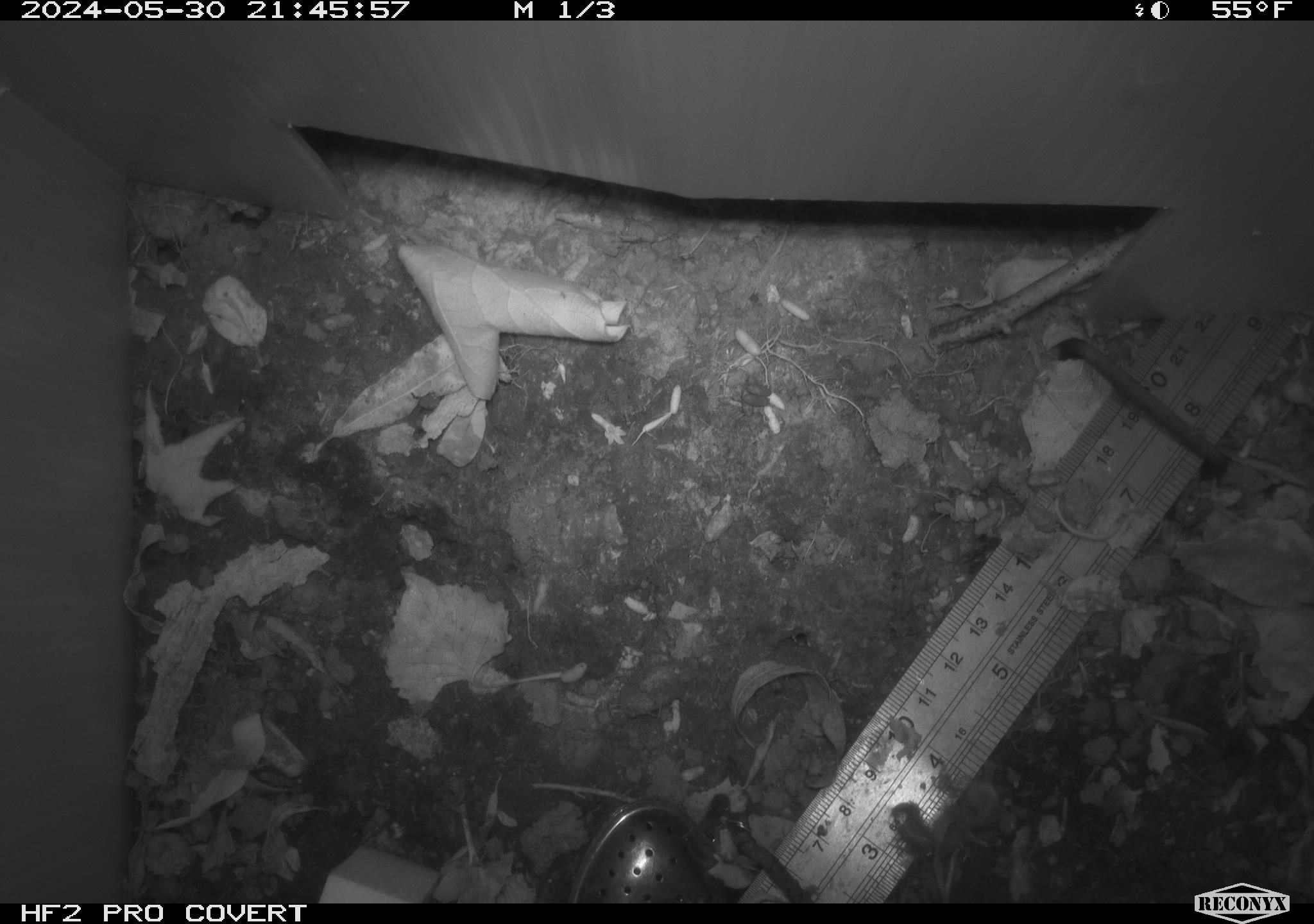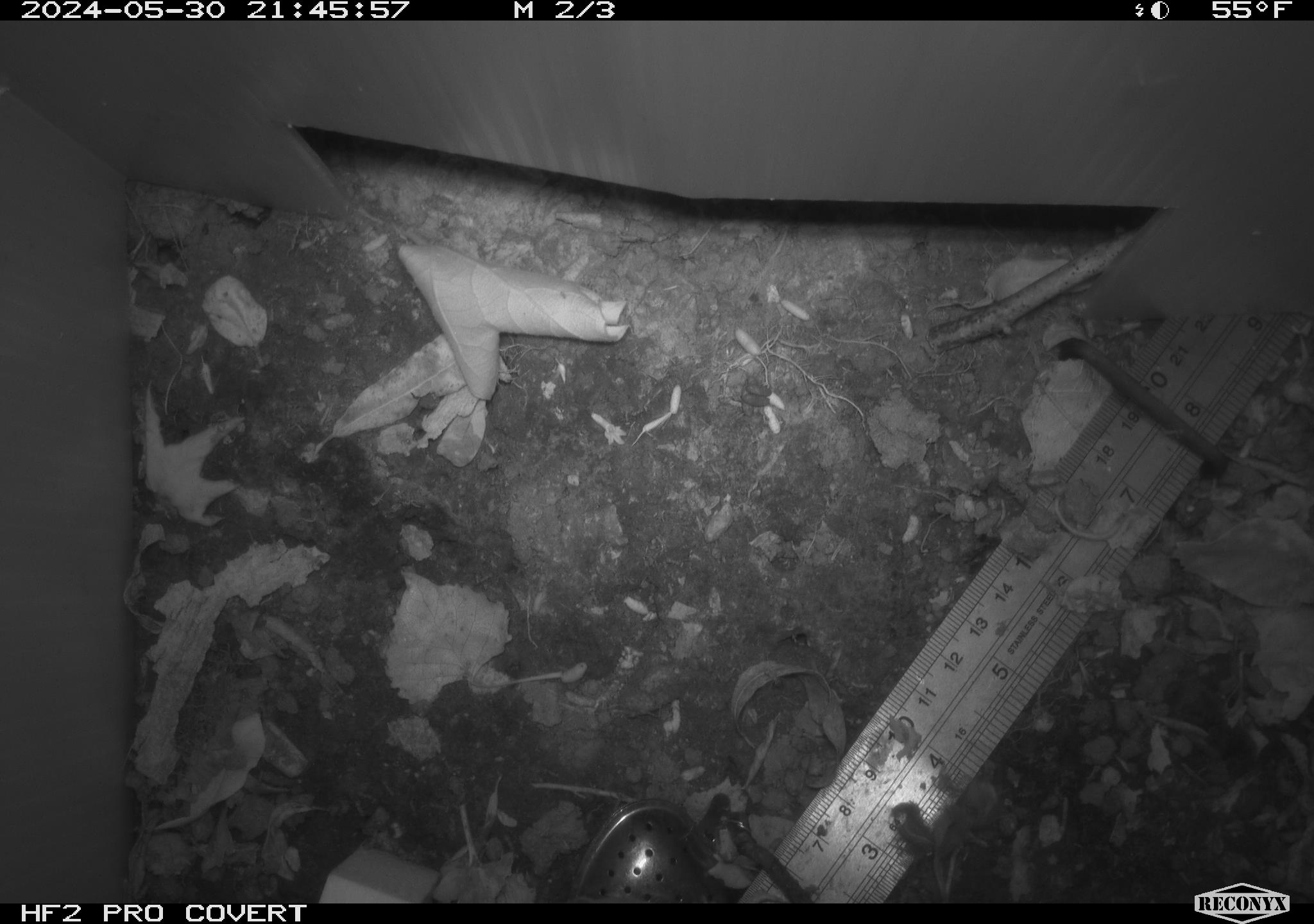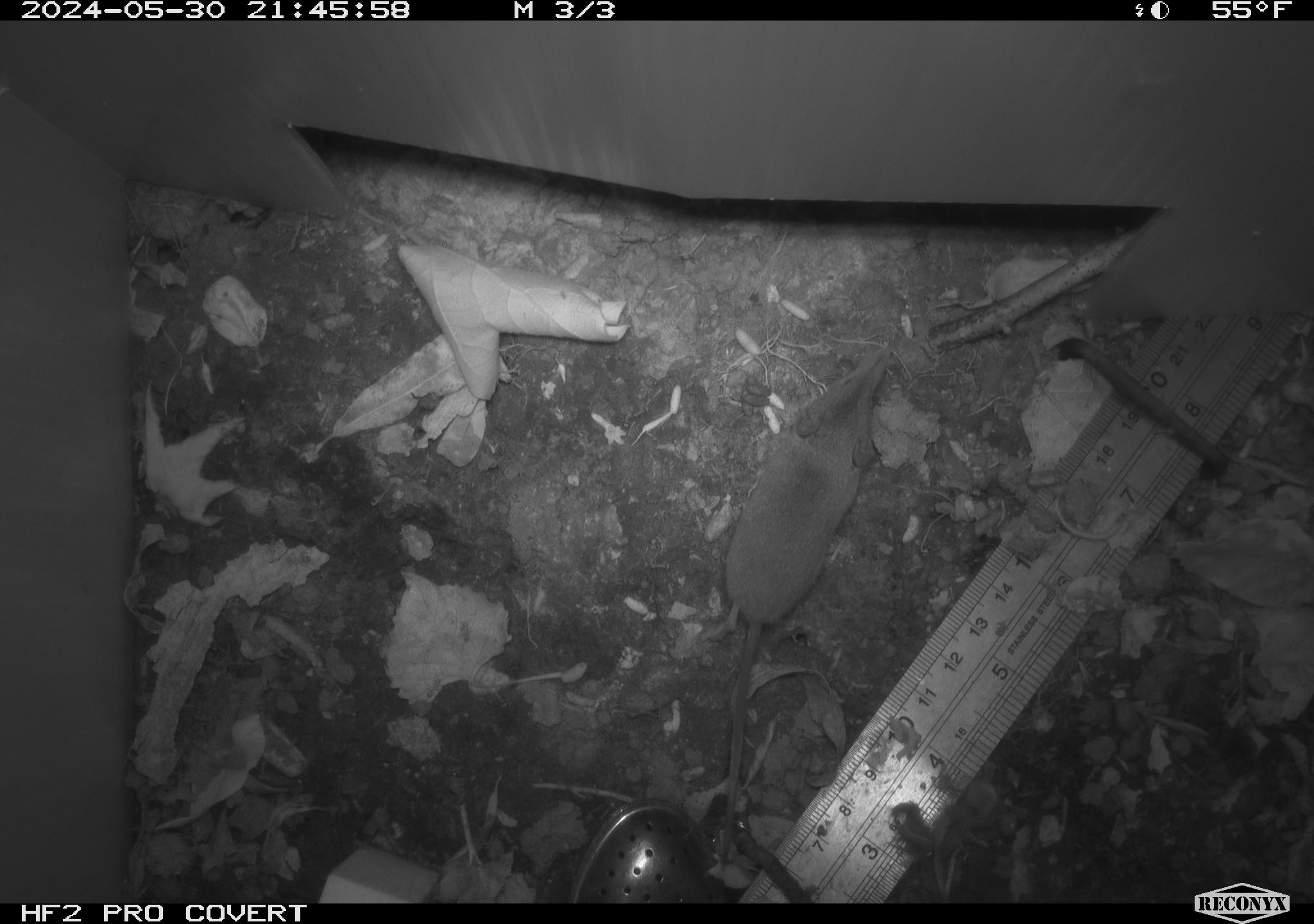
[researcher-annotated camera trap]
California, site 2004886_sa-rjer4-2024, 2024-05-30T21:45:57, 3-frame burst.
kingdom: Animalia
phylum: Chordata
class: Mammalia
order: Eulipotyphla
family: Soricidae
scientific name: Soricidae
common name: shrews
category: soricidae family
Soricidae family (shrews) (Soricidae).